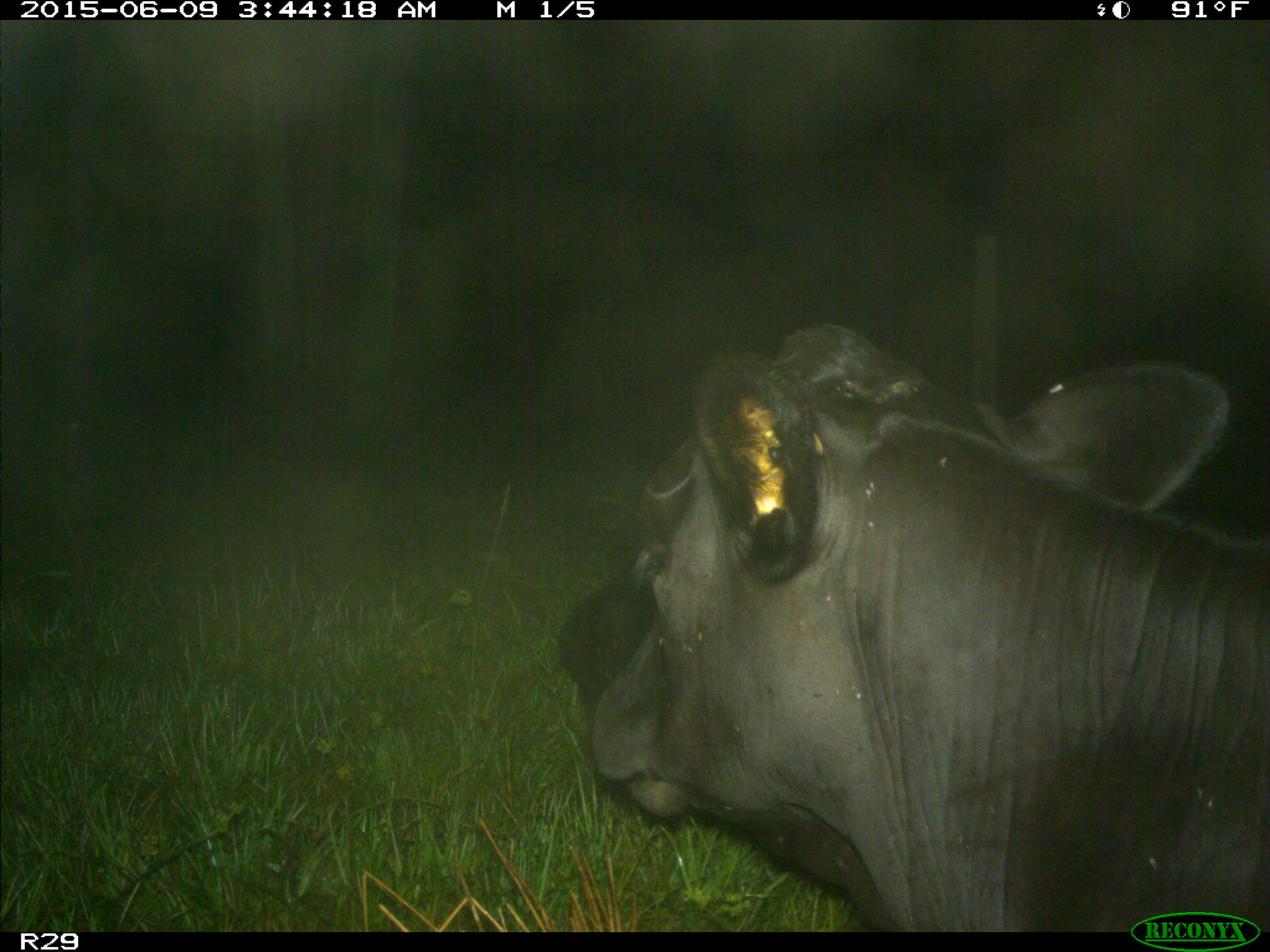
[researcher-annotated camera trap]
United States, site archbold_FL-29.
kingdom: Animalia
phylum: Chordata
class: Mammalia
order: Artiodactyla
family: Bovidae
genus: Bos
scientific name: Bos taurus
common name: domestic cow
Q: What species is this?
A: Bos taurus (domestic cow).